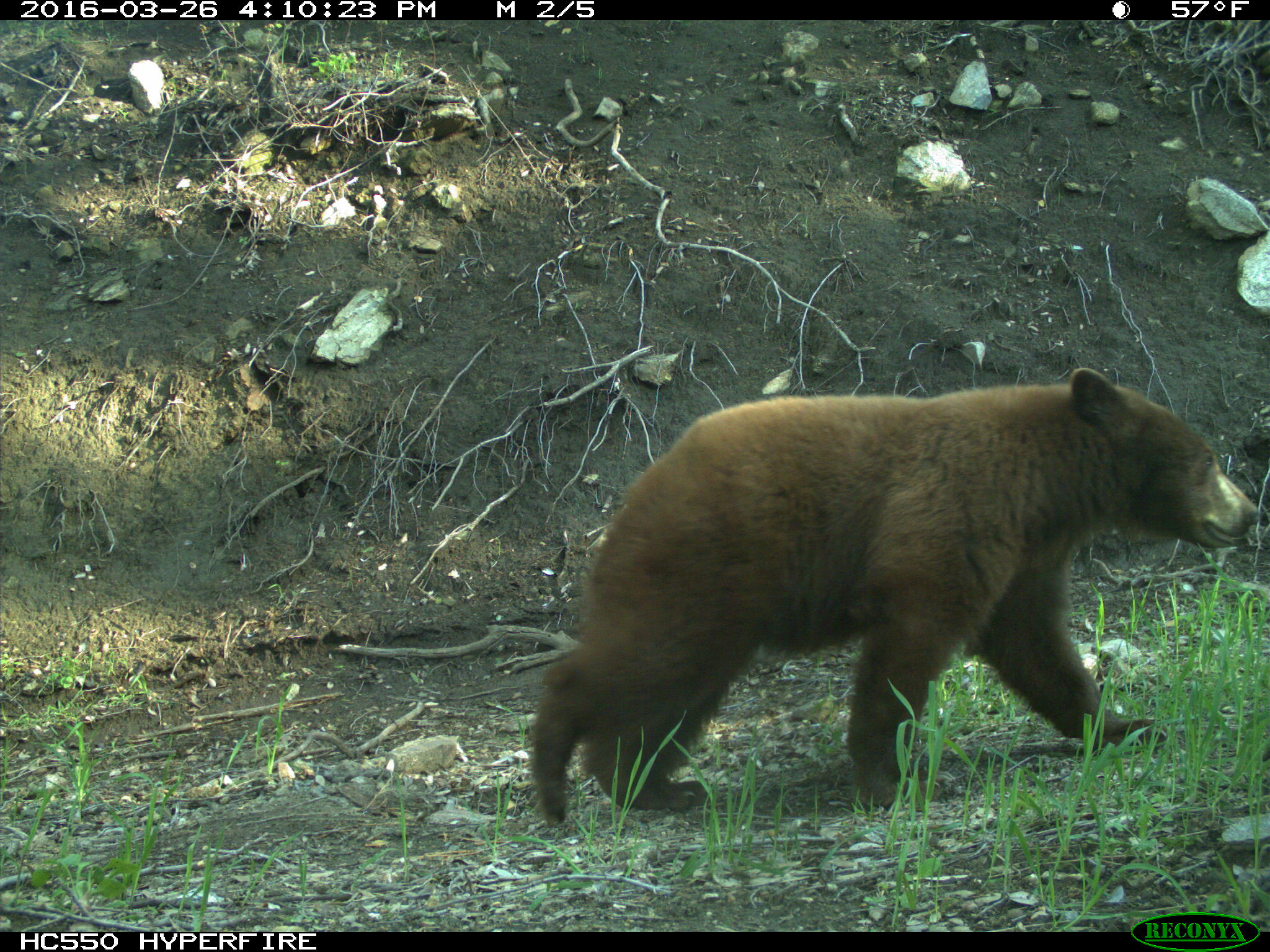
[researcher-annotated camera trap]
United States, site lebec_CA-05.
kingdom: Animalia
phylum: Chordata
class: Mammalia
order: Carnivora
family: Ursidae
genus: Ursus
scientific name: Ursus americanus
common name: american black bear